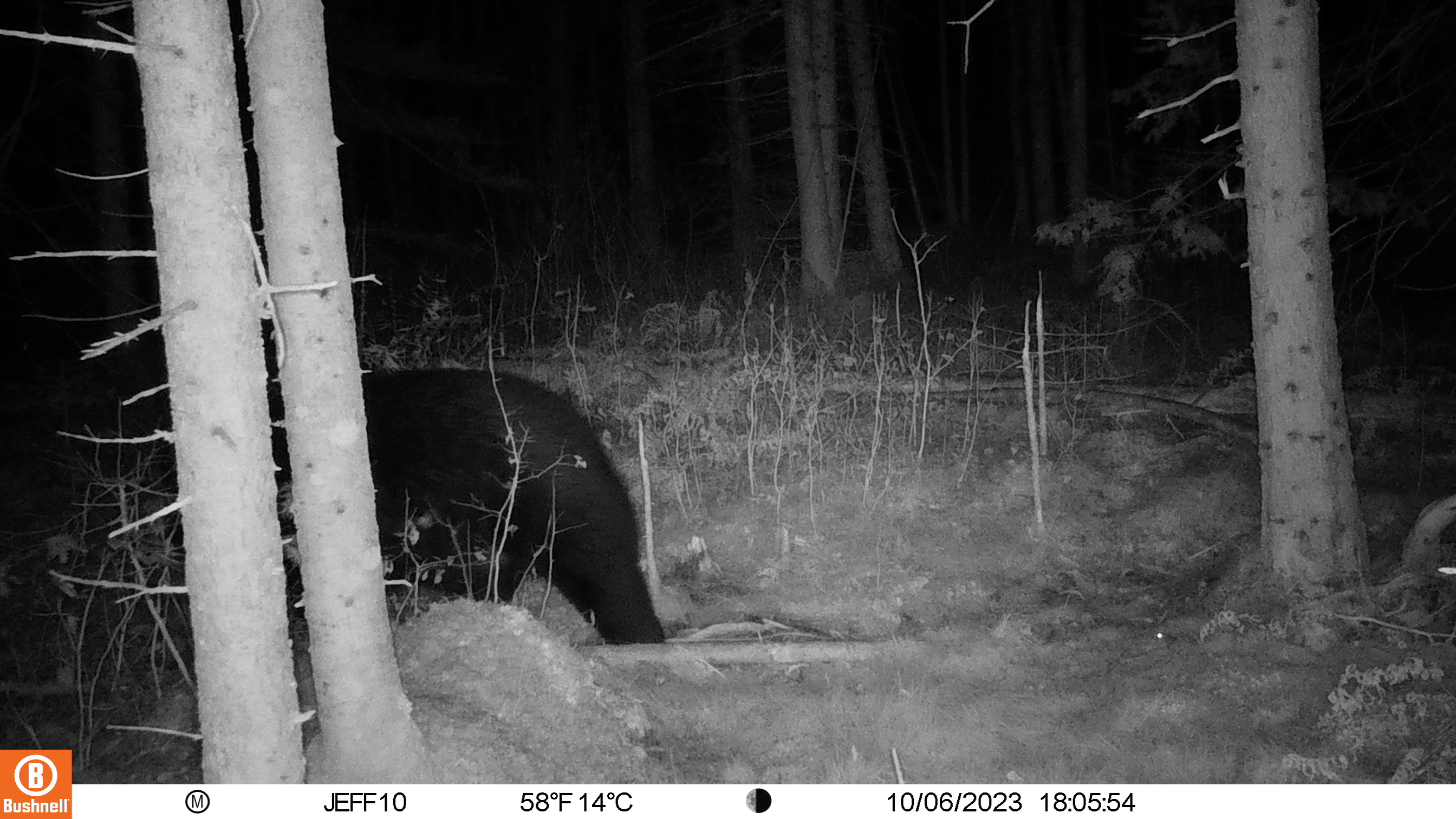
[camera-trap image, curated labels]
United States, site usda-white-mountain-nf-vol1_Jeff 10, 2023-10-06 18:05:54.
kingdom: Animalia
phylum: Chordata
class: Mammalia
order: Carnivora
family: Ursidae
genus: Ursus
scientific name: Ursus americanus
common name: black bear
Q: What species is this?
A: Black bear (Ursus americanus).